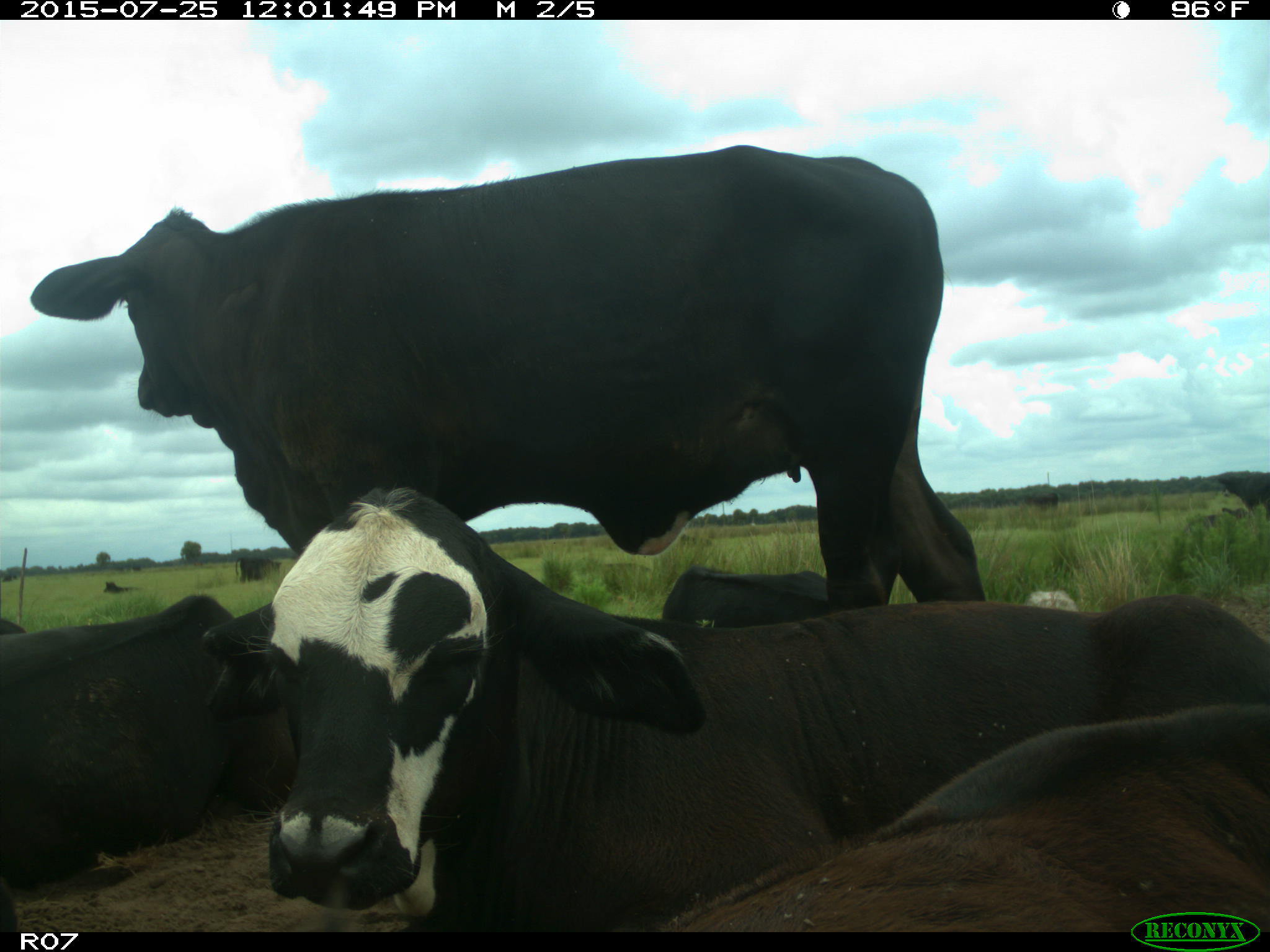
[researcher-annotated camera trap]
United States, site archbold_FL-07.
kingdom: Animalia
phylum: Chordata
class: Mammalia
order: Artiodactyla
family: Bovidae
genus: Bos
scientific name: Bos taurus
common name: domestic cow